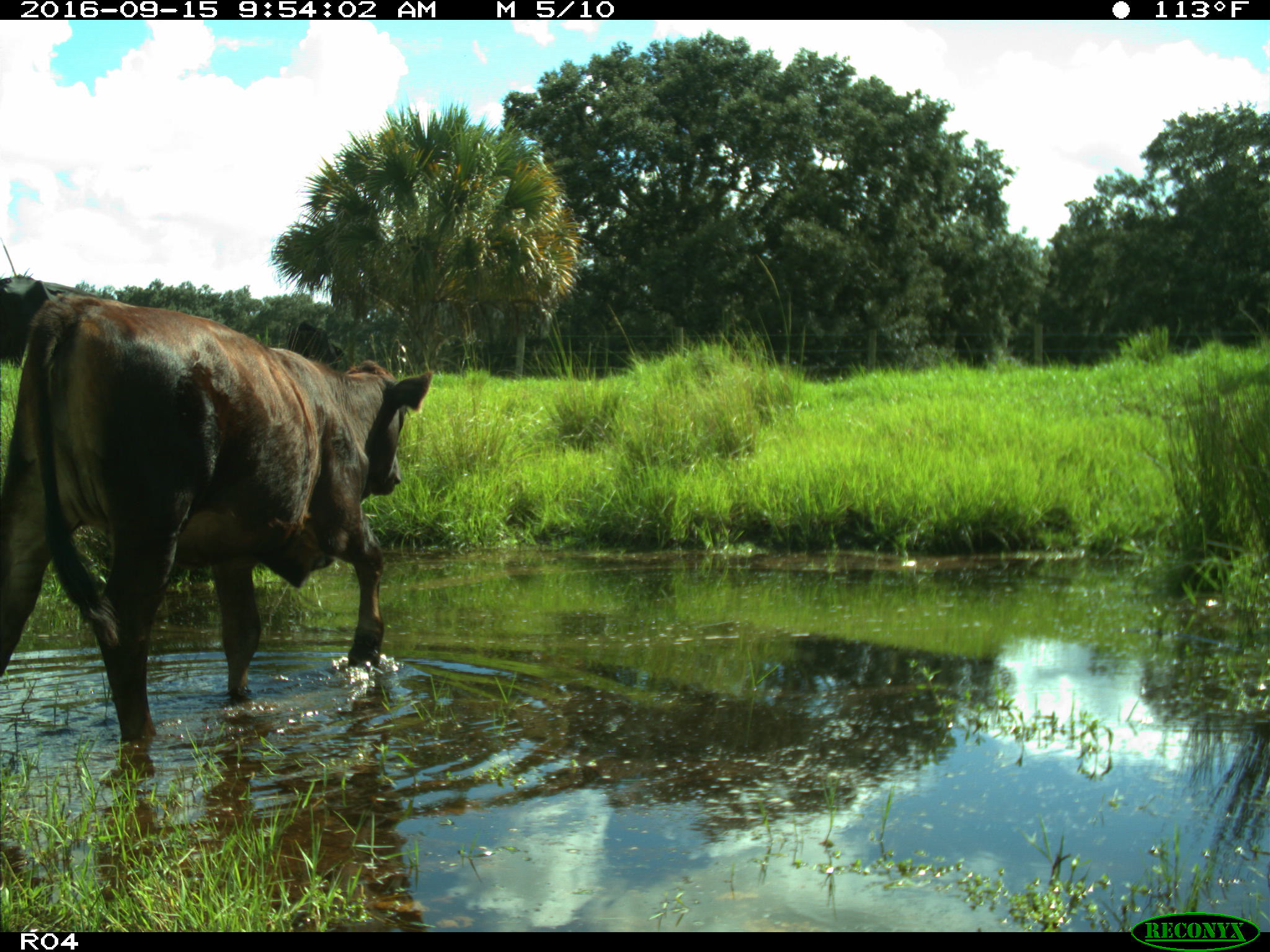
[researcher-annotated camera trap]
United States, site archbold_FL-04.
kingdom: Animalia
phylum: Chordata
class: Mammalia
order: Artiodactyla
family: Bovidae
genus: Bos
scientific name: Bos taurus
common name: domestic cow